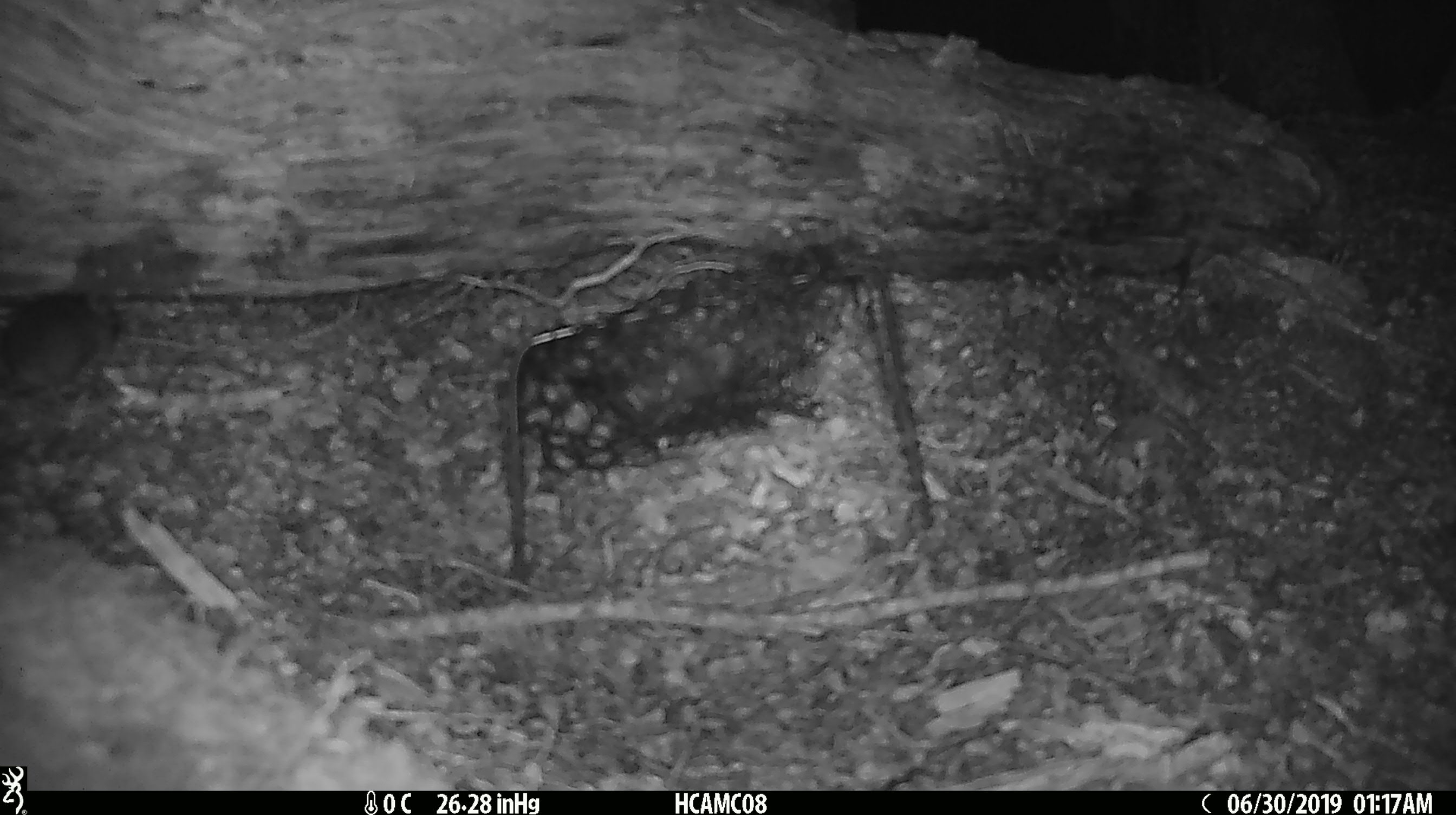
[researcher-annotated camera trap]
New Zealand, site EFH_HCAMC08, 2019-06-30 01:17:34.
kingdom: Animalia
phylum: Chordata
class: Mammalia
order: Rodentia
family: Muridae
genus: Mus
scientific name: Mus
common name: mouse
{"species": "mouse (Mus)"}